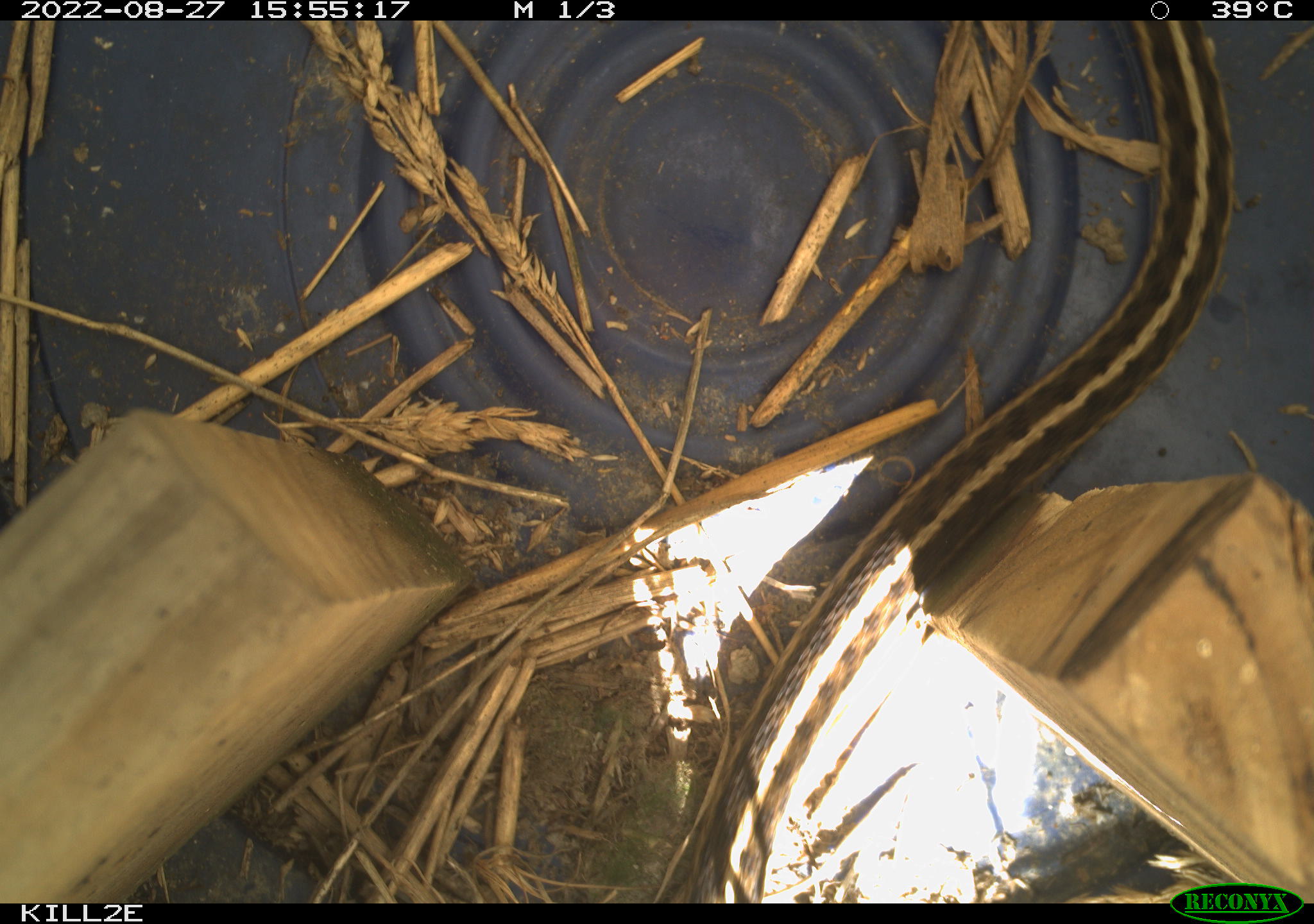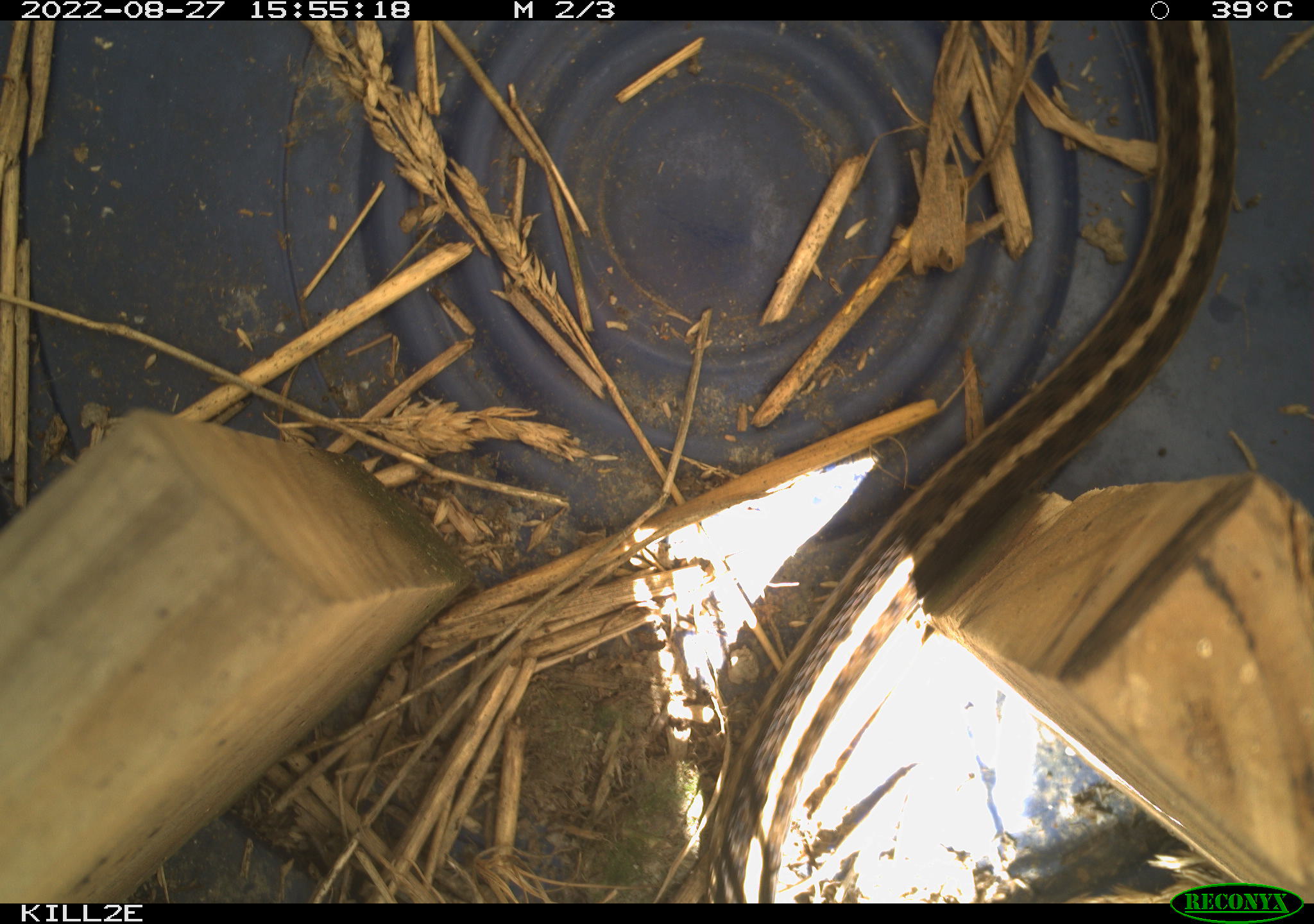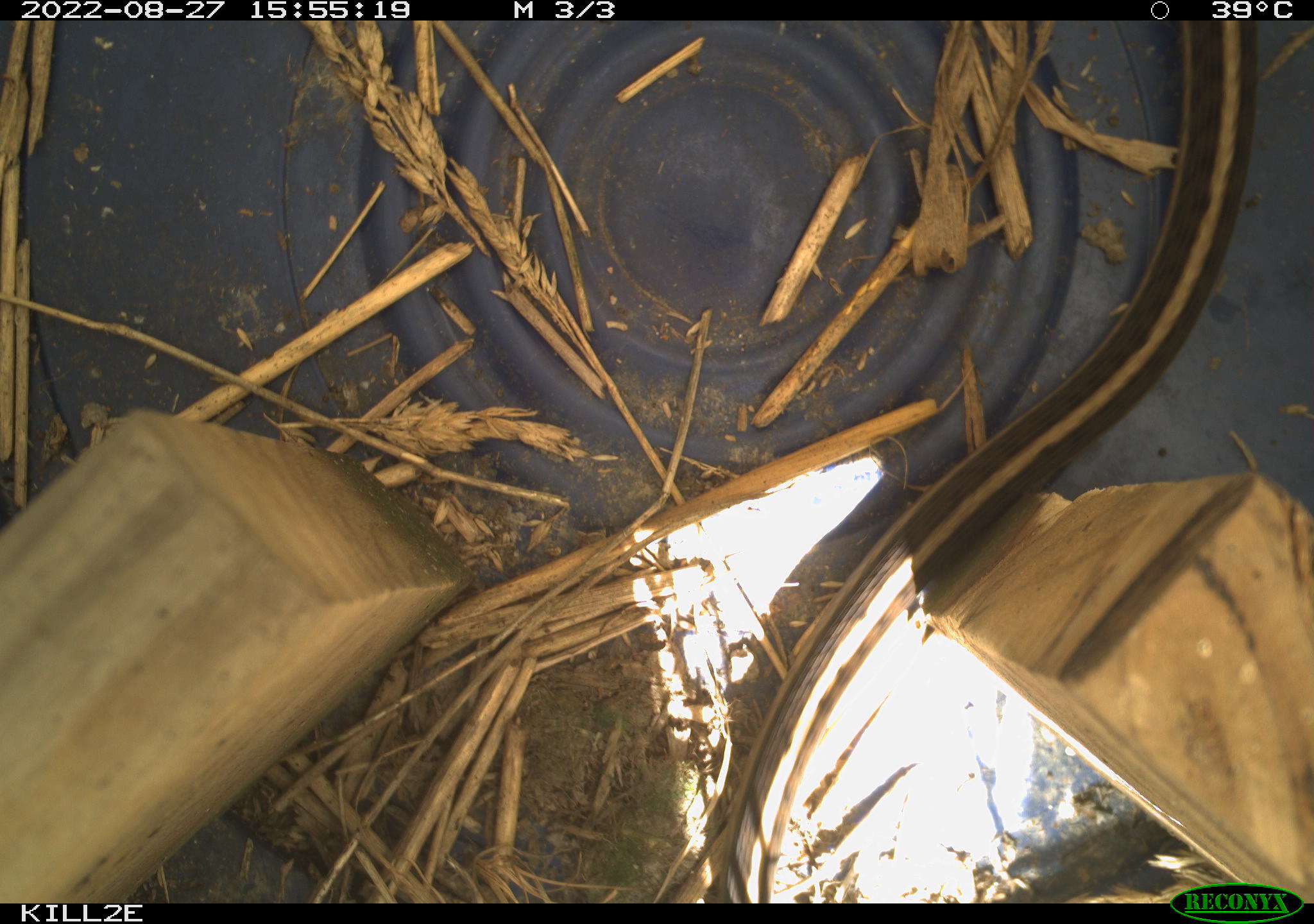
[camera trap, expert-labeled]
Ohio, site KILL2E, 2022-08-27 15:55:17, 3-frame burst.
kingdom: Animalia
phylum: Chordata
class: Reptilia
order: Squamata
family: Colubridae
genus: Thamnophis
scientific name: Thamnophis sirtalis sirtalis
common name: eastern gartersnake